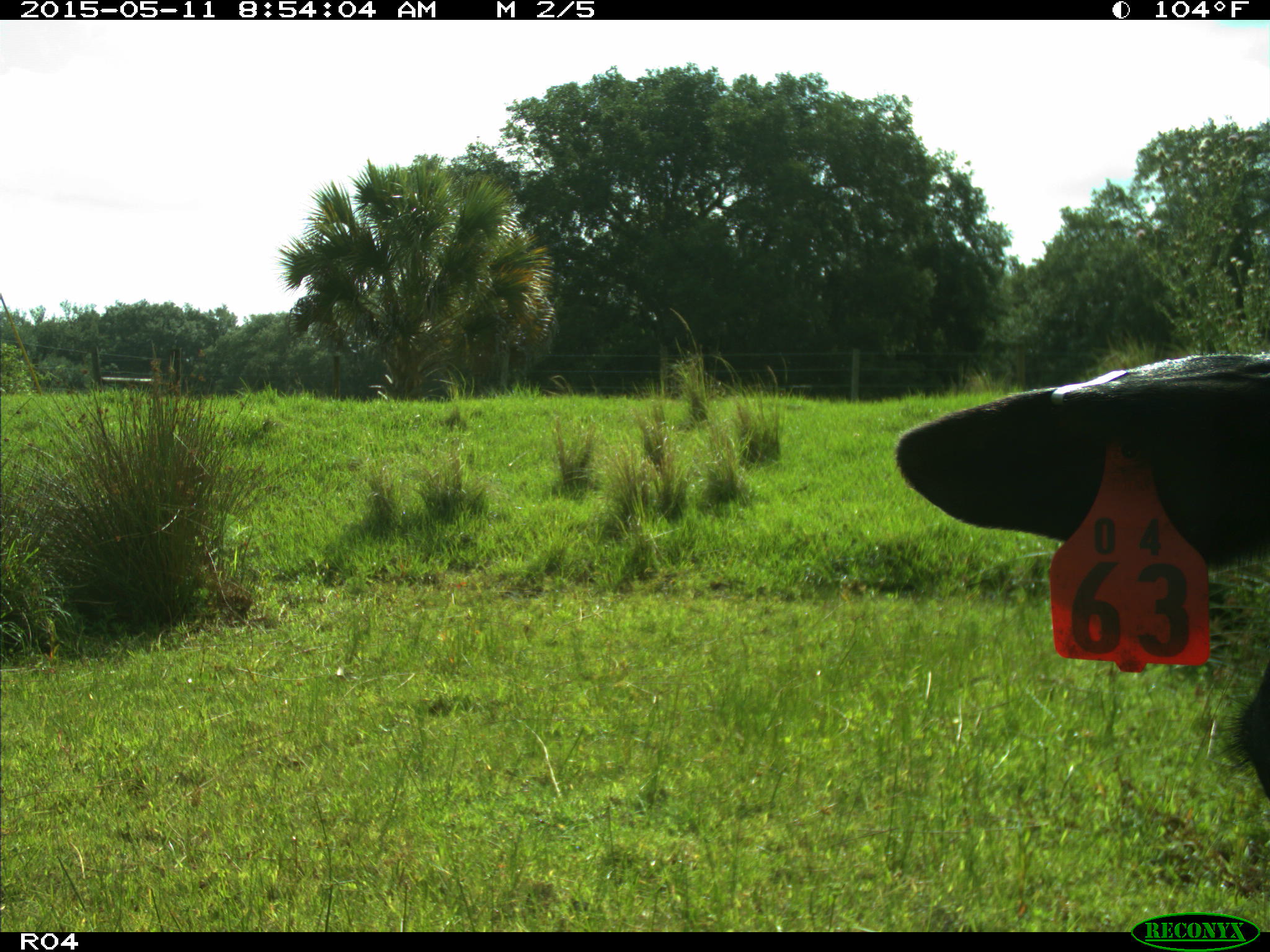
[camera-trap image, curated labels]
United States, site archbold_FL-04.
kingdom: Animalia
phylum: Chordata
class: Mammalia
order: Artiodactyla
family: Bovidae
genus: Bos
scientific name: Bos taurus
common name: domestic cow